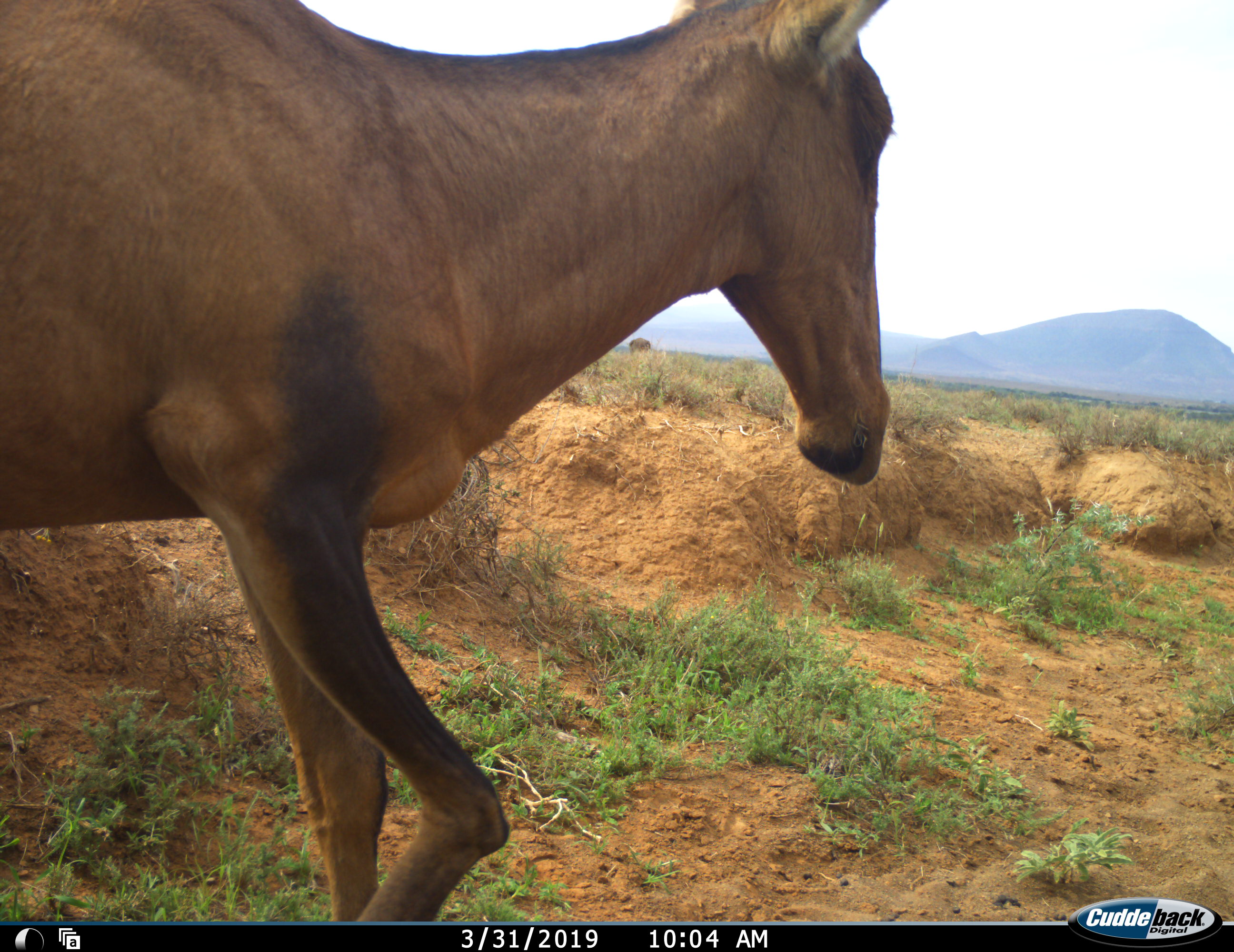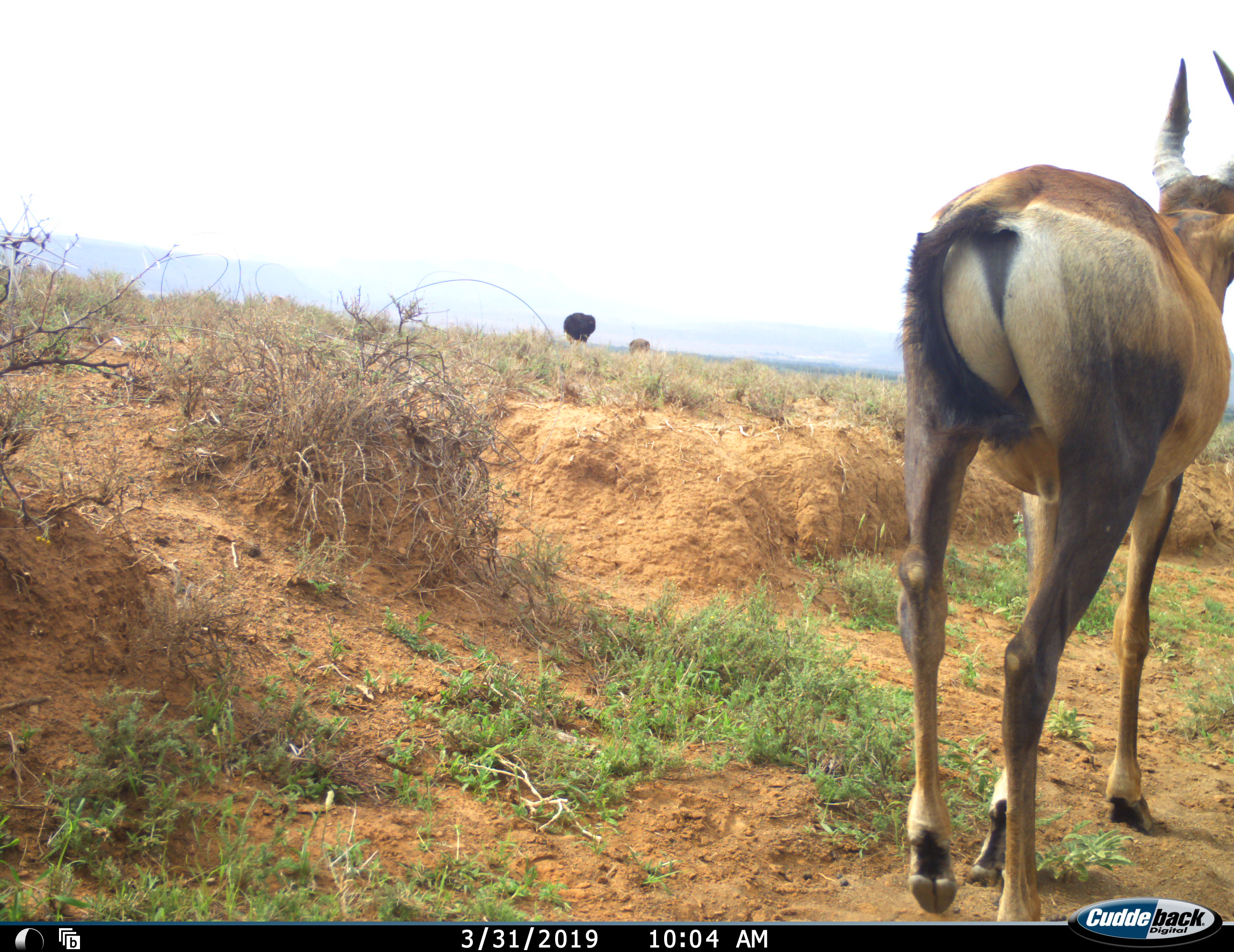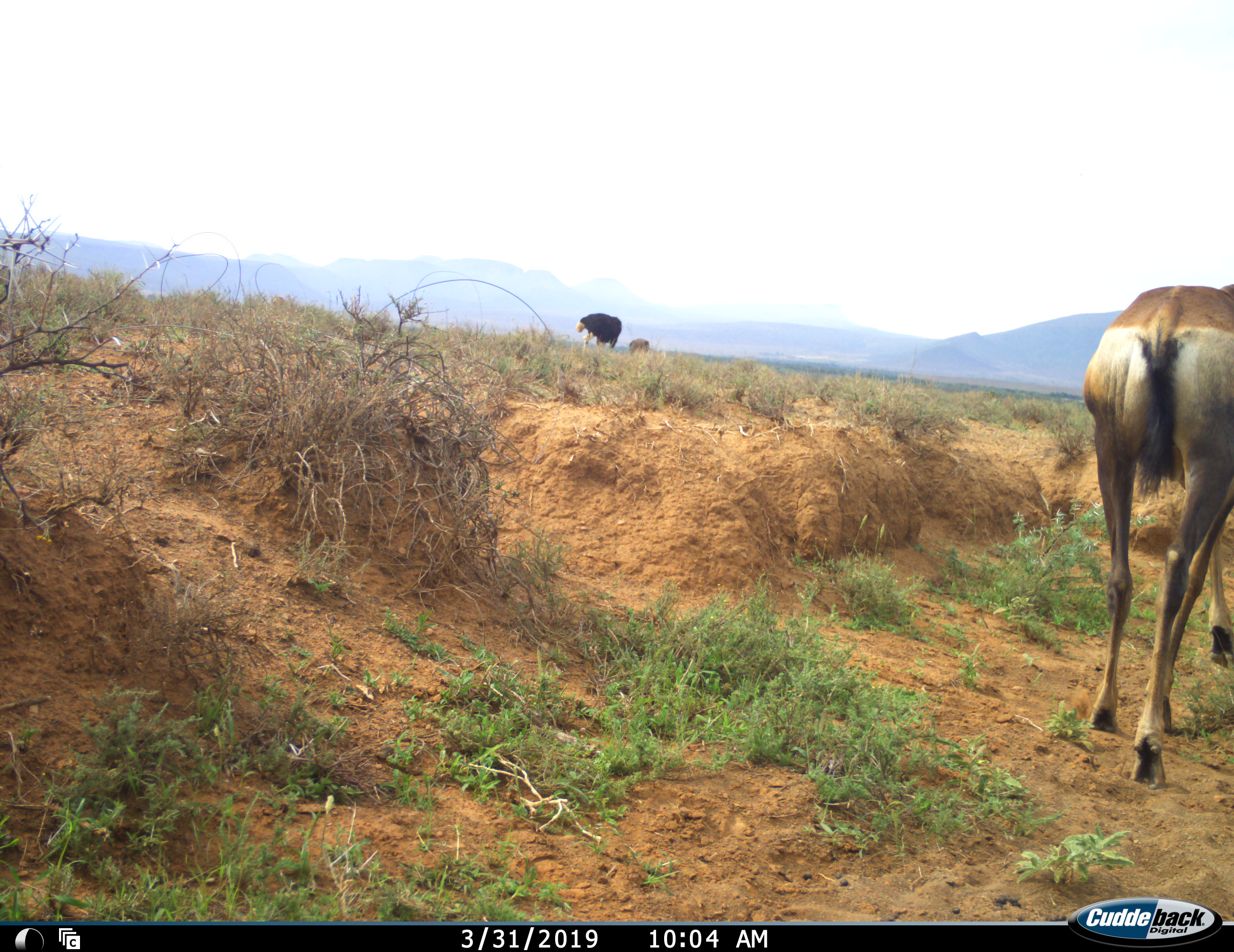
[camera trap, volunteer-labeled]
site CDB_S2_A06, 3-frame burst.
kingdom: Animalia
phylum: Chordata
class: Mammalia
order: Artiodactyla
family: Bovidae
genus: Alcelaphus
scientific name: Alcelaphus buselaphus caama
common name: red hartebeest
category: hartebeestred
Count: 1.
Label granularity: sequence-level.